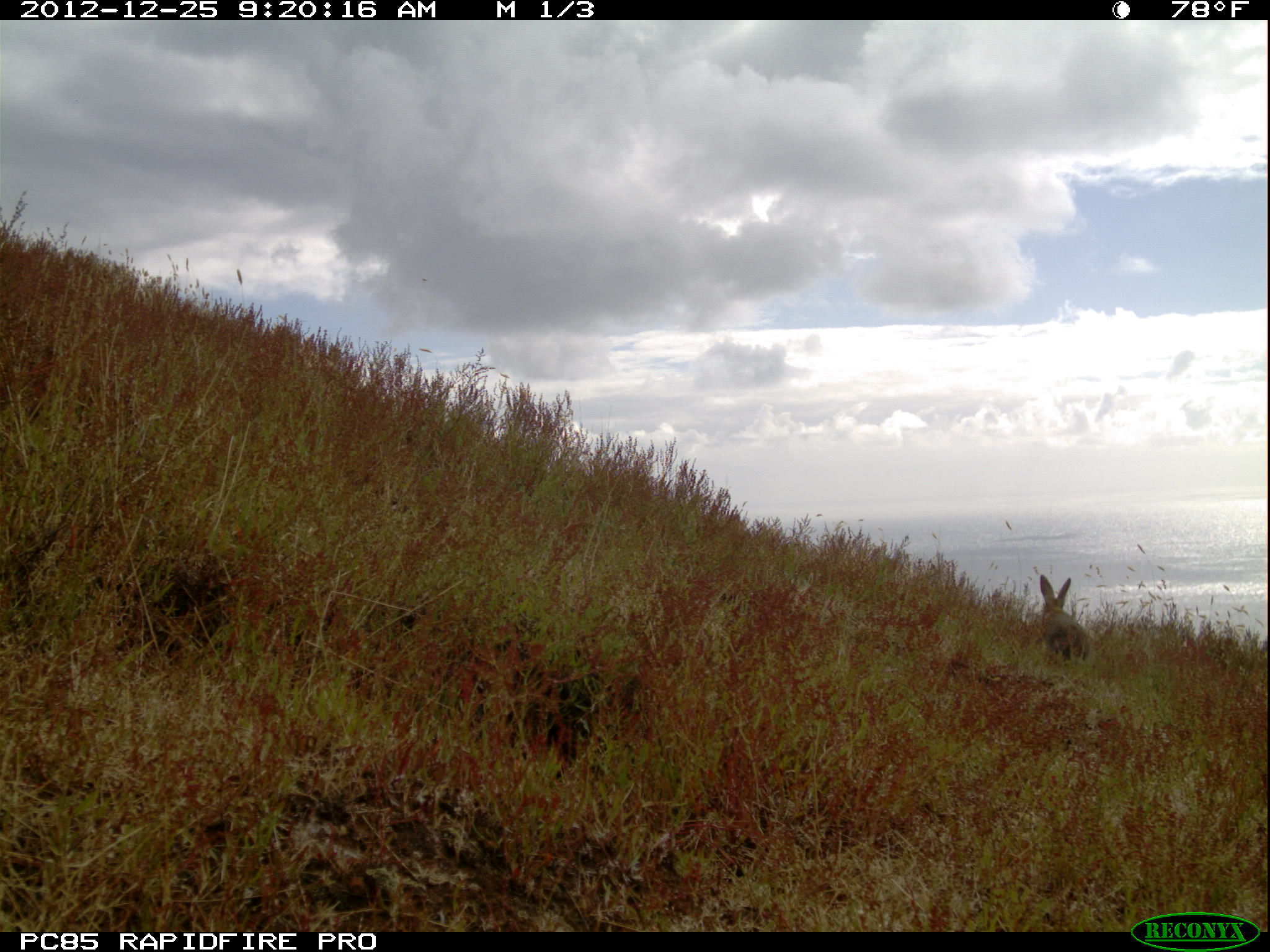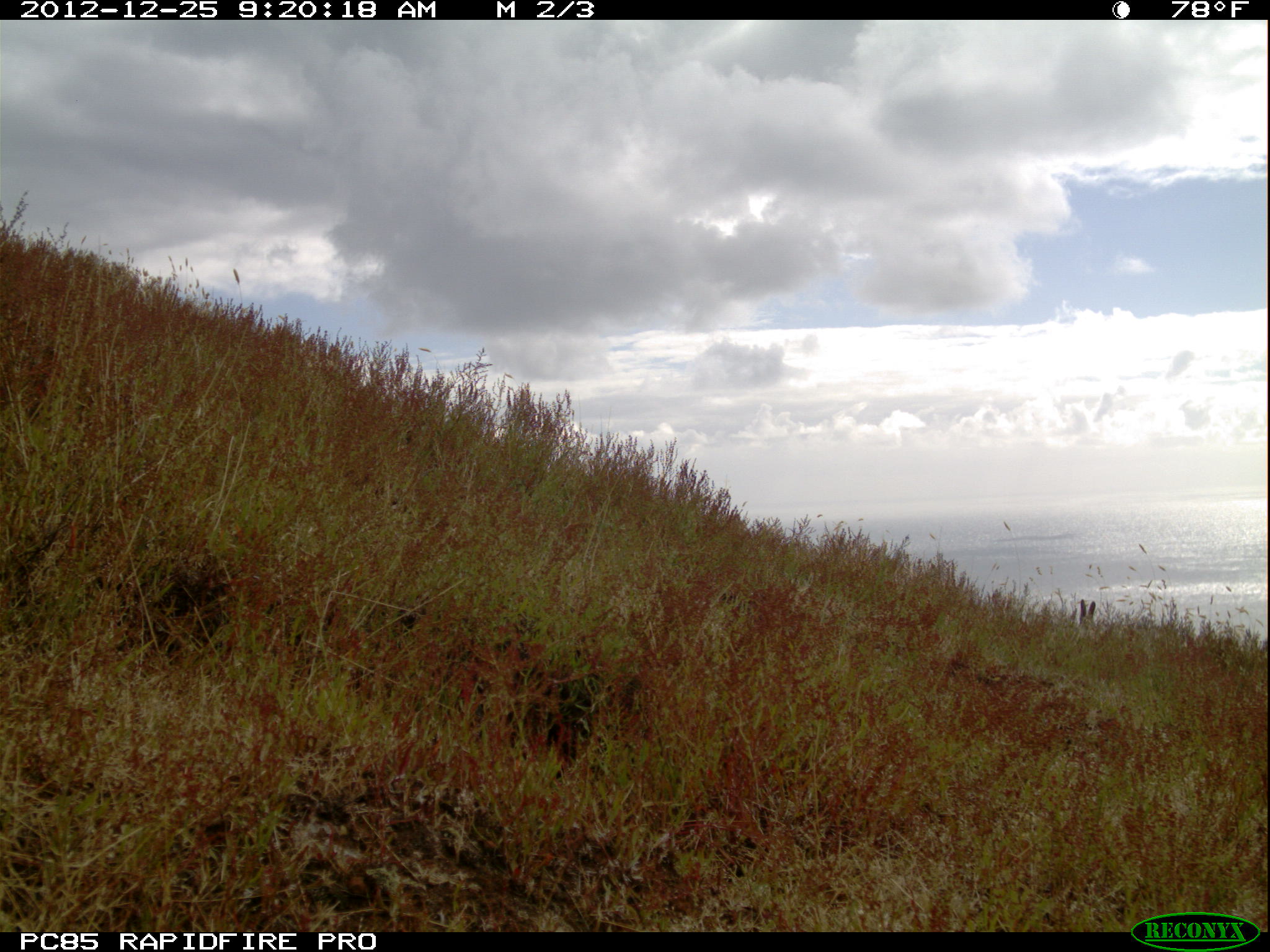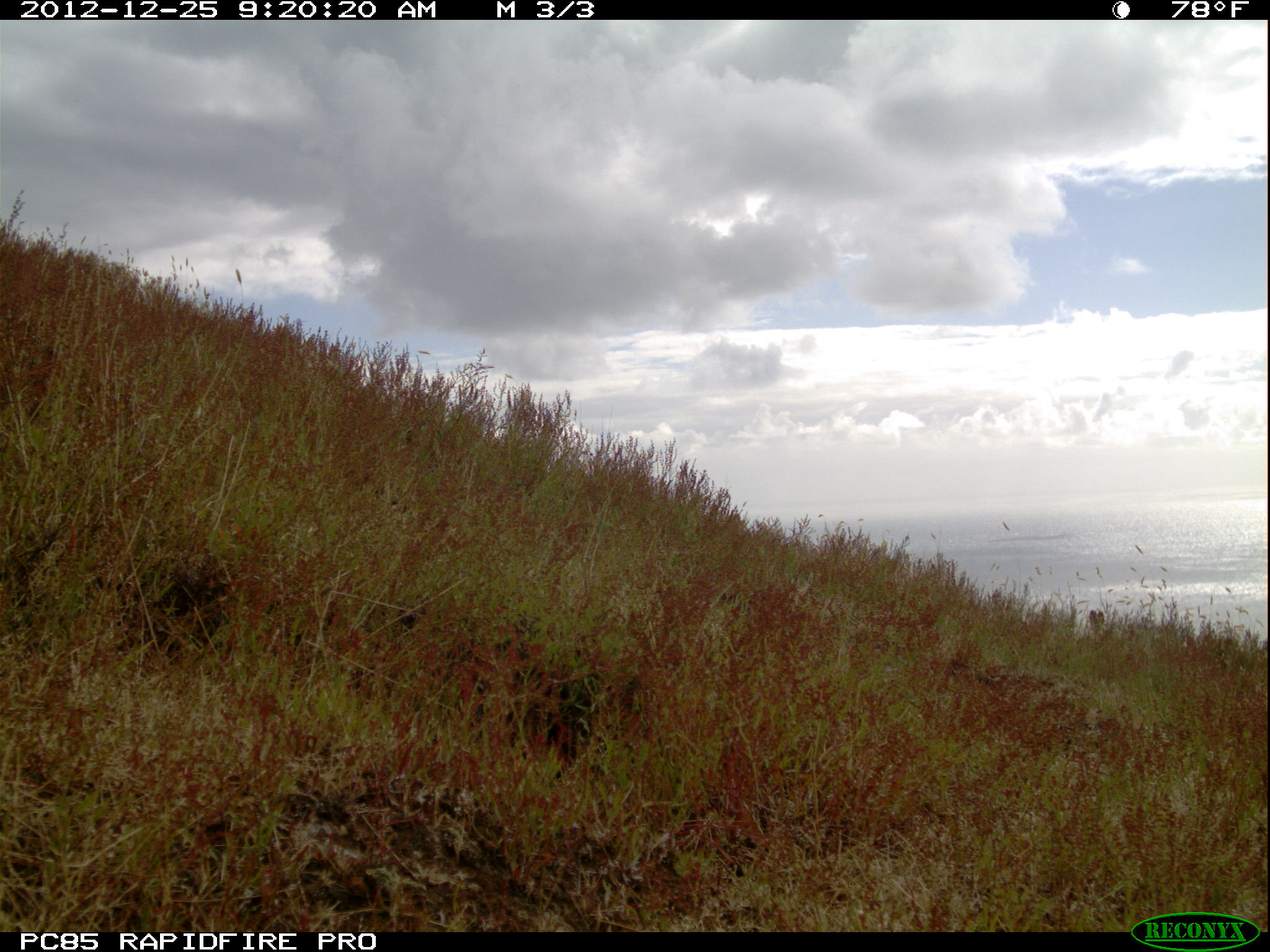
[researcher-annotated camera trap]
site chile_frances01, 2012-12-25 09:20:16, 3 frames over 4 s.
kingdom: Animalia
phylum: Chordata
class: Mammalia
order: Lagomorpha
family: Leporidae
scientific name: Leporidae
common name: rabbits and hares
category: rabbit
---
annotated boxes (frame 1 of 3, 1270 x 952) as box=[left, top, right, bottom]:
rabbit: box=[1033, 571, 1096, 670]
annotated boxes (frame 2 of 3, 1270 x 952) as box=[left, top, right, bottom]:
rabbit: box=[1060, 593, 1108, 646]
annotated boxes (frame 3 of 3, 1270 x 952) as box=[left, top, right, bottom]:
rabbit: box=[1083, 604, 1112, 644]